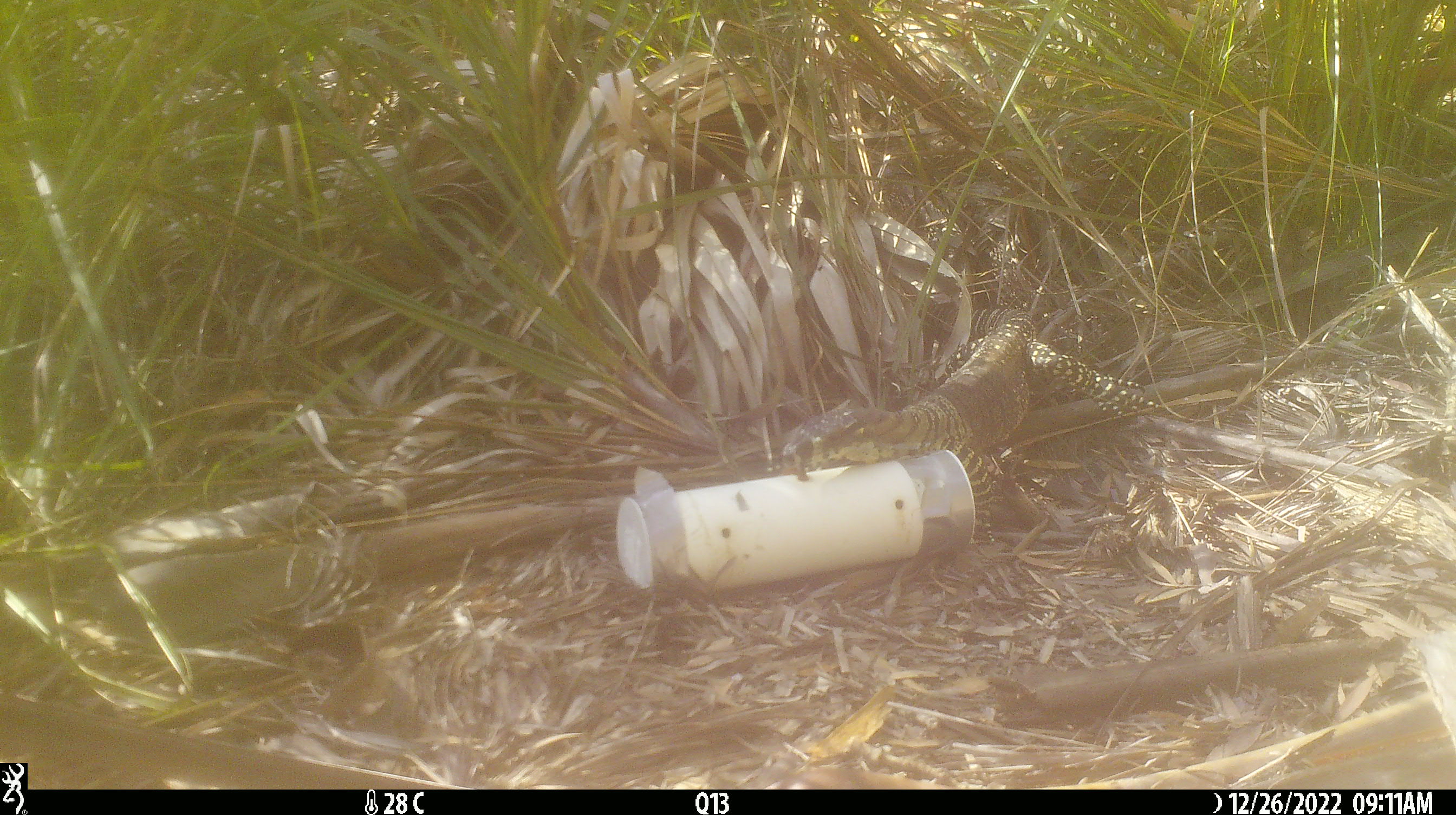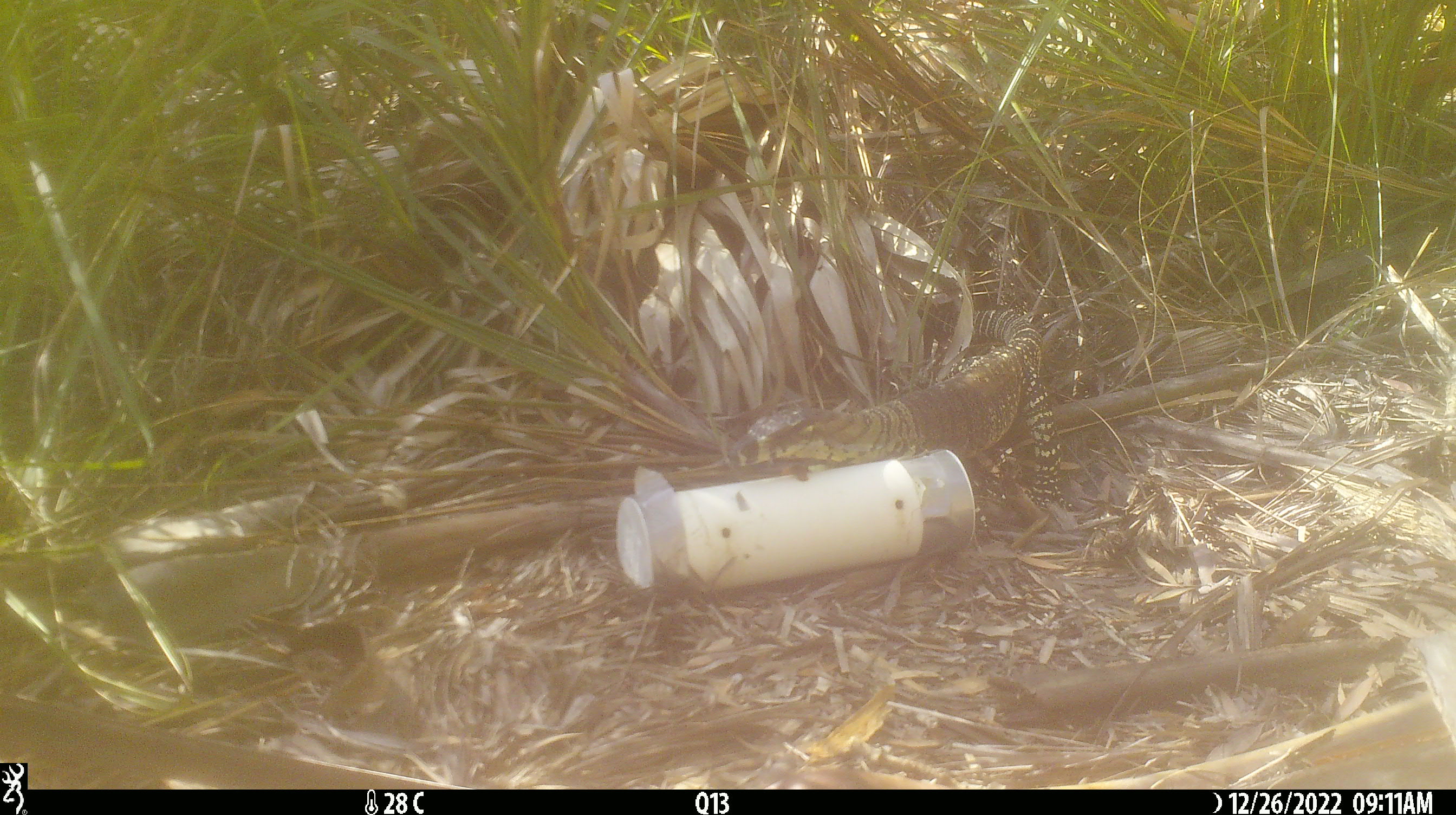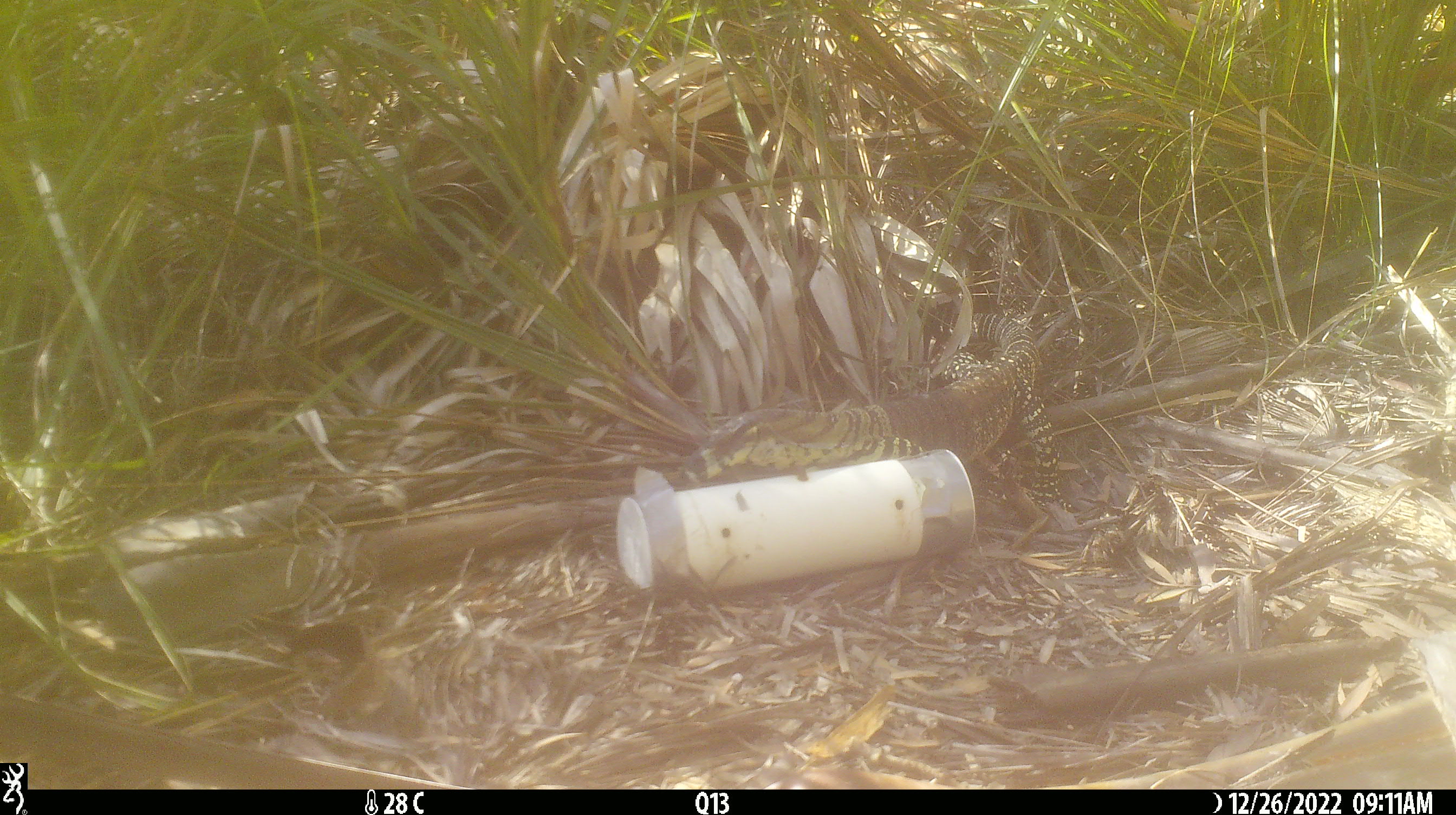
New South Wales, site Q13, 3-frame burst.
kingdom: Animalia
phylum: Chordata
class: Reptilia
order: Squamata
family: Varanidae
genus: Varanus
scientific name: Varanus varius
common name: lace monitor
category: goanna